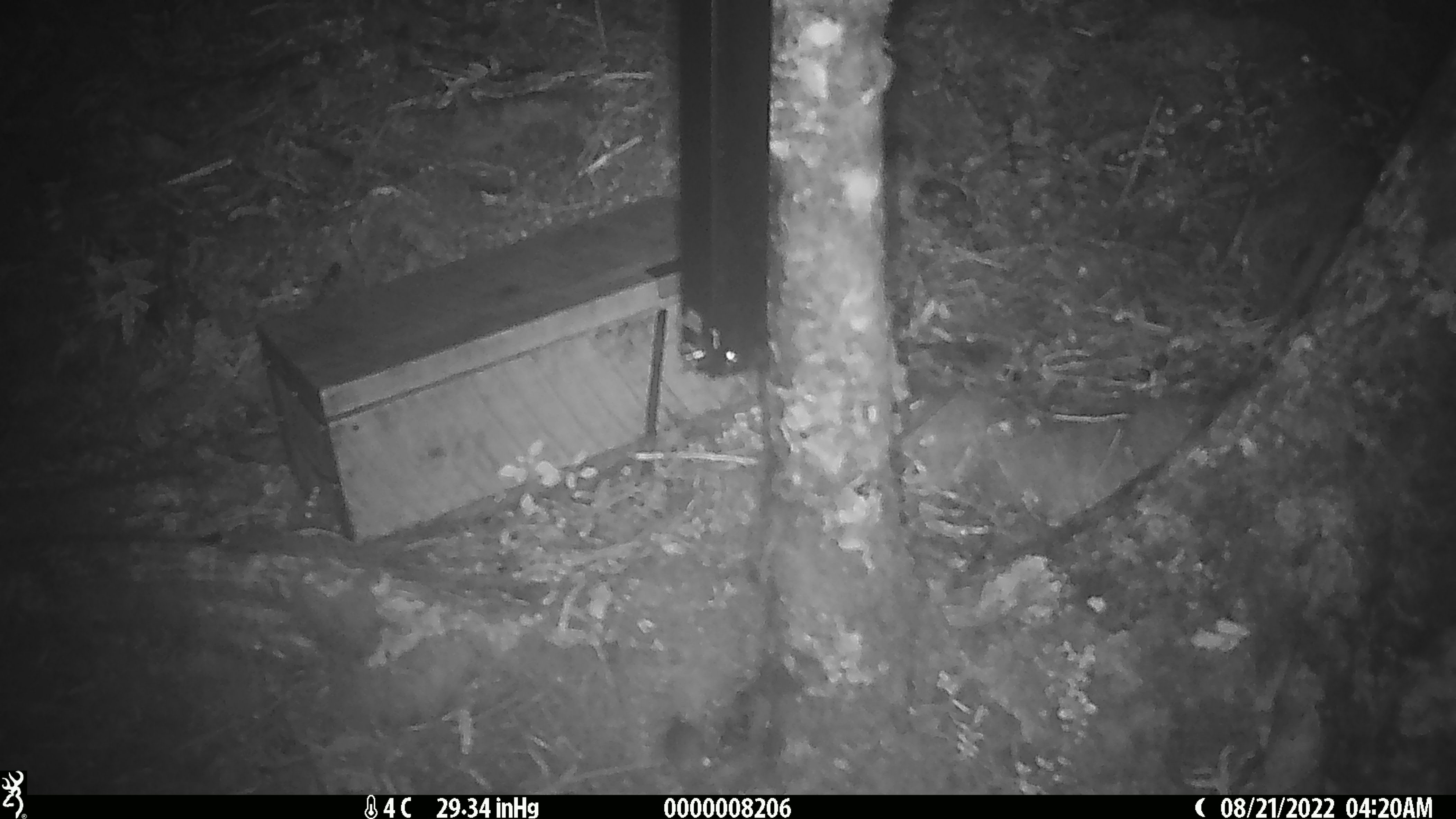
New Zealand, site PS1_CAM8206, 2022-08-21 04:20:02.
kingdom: Animalia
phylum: Chordata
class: Mammalia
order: Rodentia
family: Muridae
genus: Mus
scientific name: Mus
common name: mouse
Mouse (Mus).